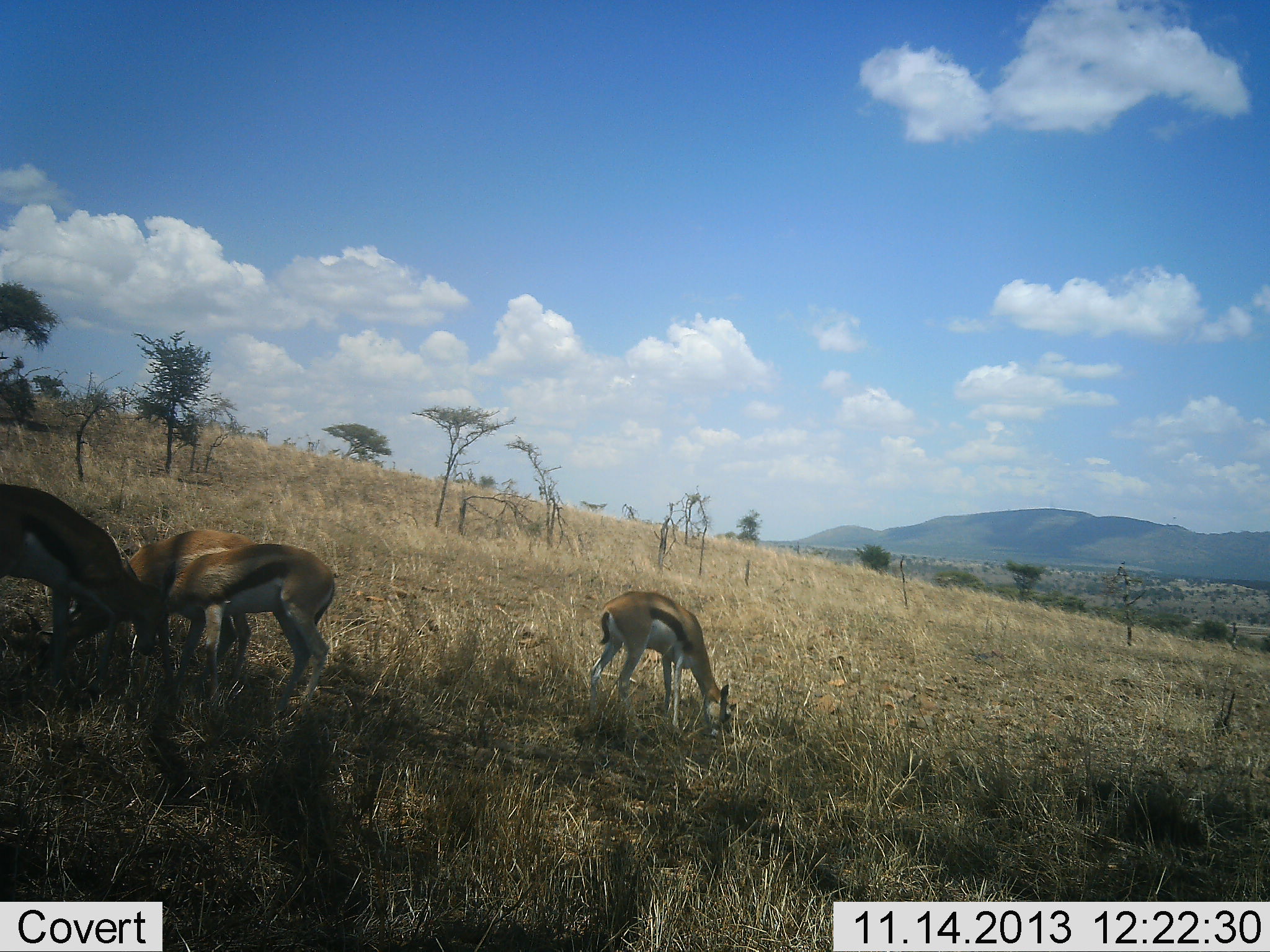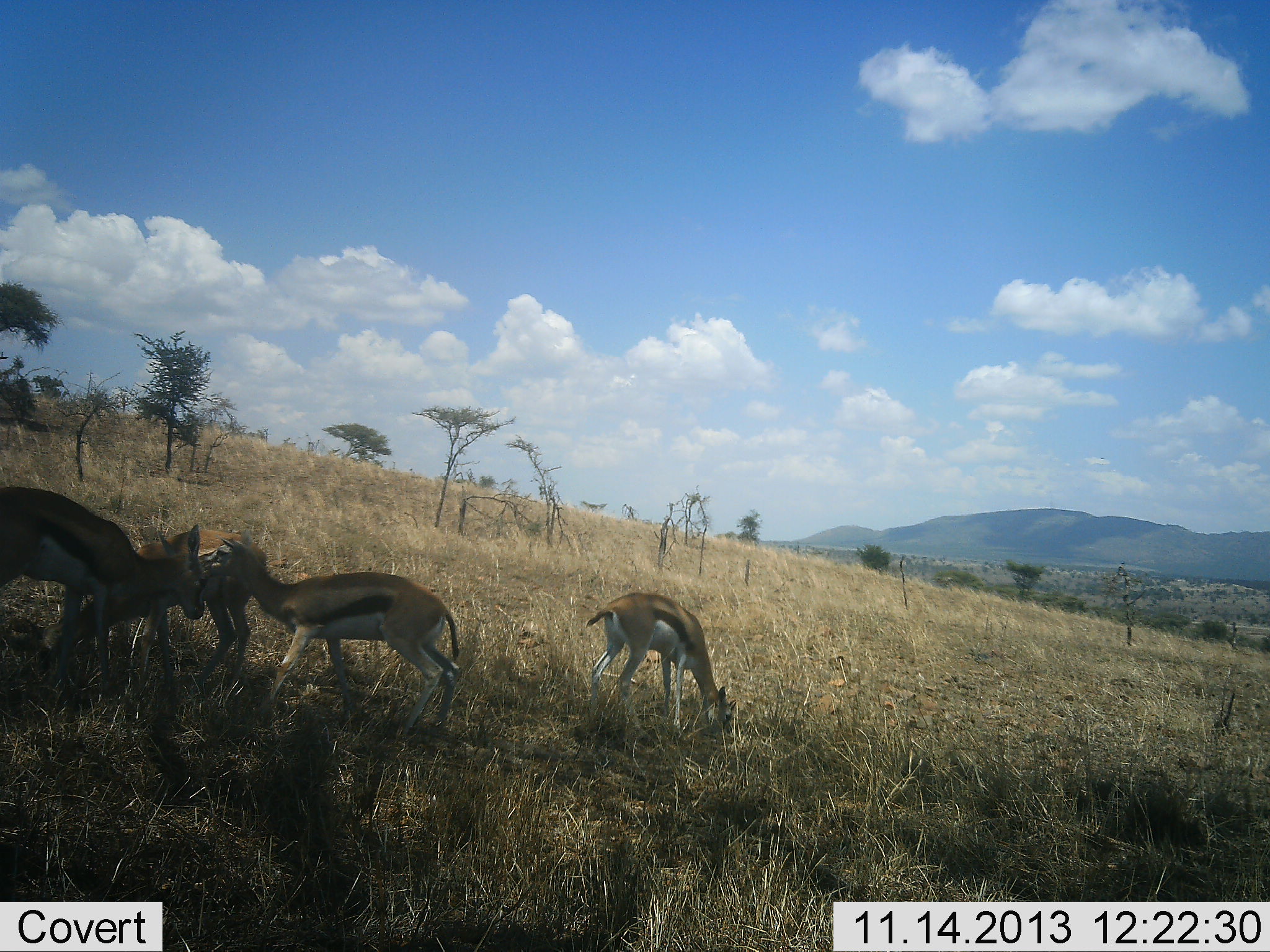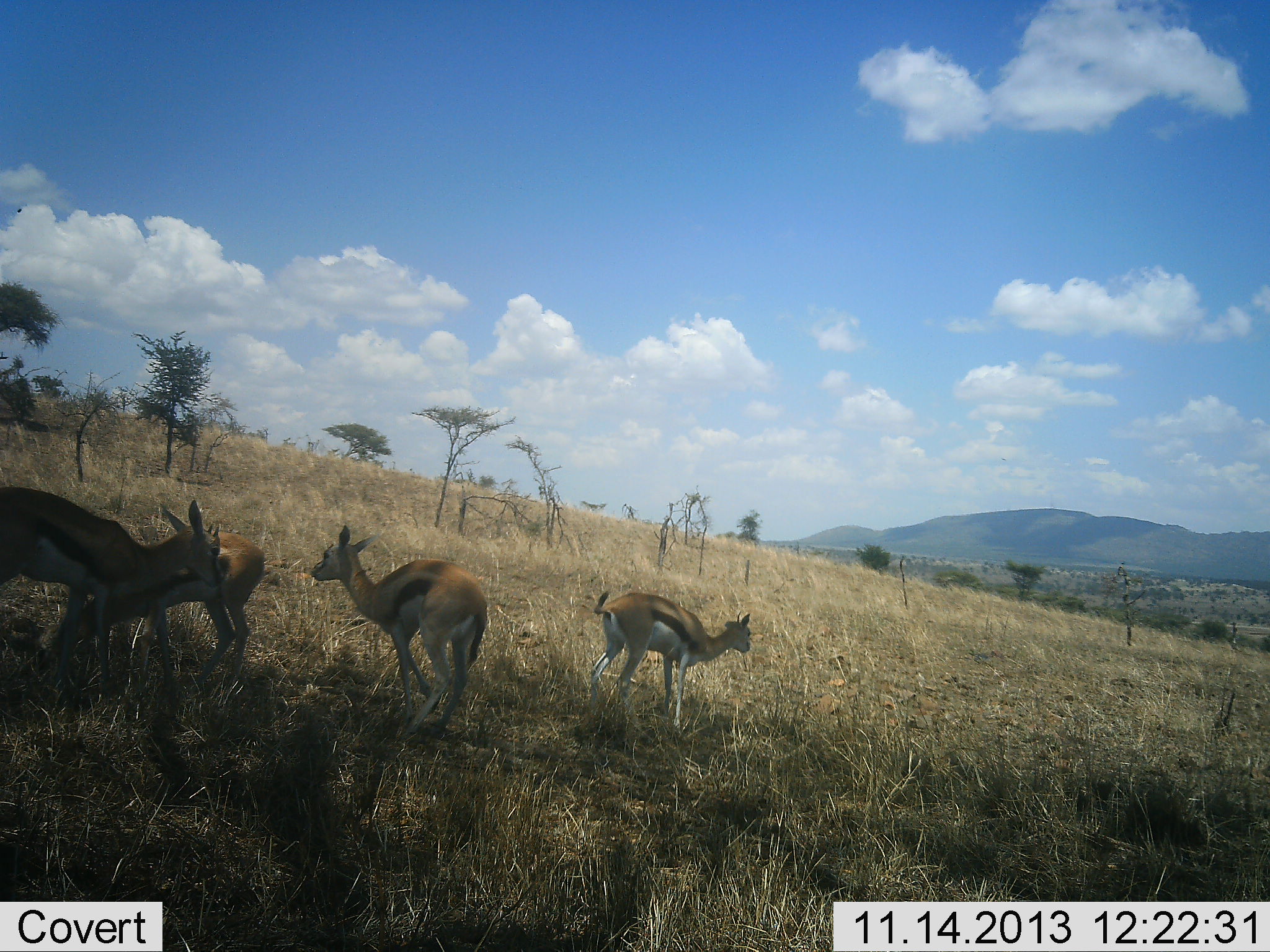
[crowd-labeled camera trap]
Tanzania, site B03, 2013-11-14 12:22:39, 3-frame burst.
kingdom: Animalia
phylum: Chordata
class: Mammalia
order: Artiodactyla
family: Bovidae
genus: Eudorcas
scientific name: Eudorcas thomsonii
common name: thomson's gazelle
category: gazellethomsons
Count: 4.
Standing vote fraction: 20%.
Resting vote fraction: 10%.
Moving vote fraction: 30%.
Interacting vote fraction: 30%.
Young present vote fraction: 10%.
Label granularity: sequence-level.